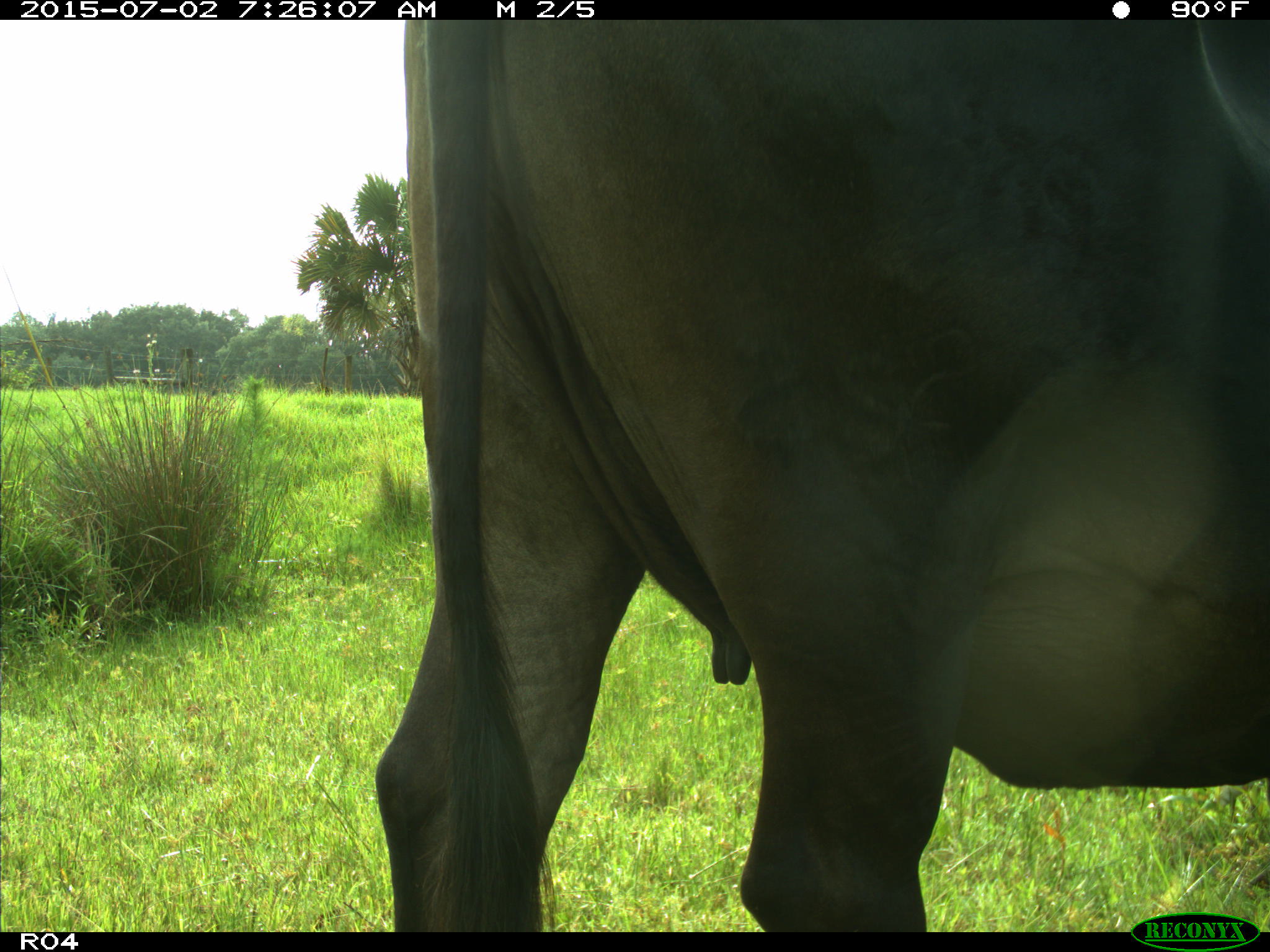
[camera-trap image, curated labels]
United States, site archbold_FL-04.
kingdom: Animalia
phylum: Chordata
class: Mammalia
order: Artiodactyla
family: Bovidae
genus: Bos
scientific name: Bos taurus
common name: domestic cow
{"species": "Bos taurus (domestic cow)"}